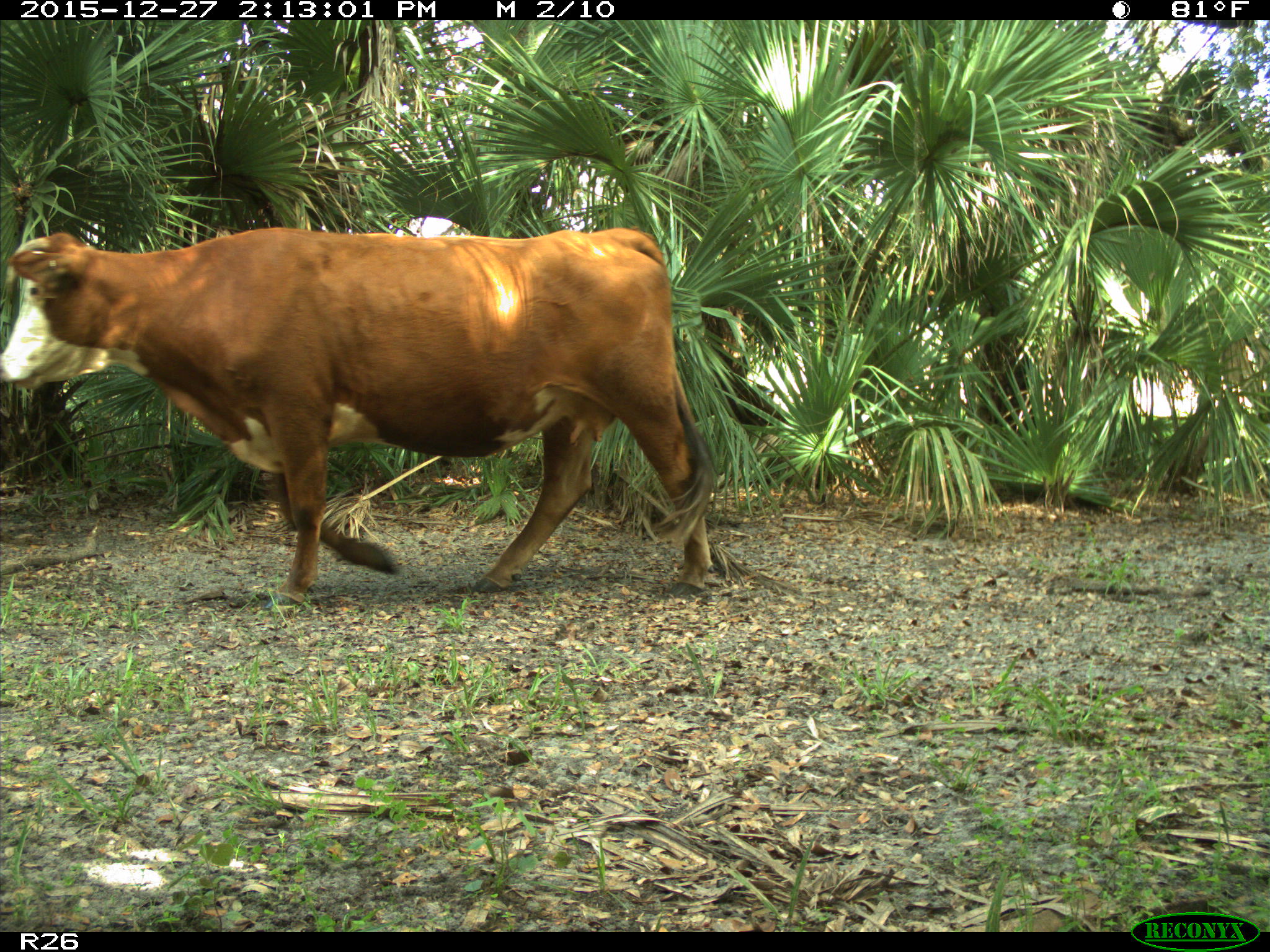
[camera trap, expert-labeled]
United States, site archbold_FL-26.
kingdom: Animalia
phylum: Chordata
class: Mammalia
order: Artiodactyla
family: Bovidae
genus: Bos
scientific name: Bos taurus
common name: domestic cow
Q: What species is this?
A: Bos taurus (domestic cow).